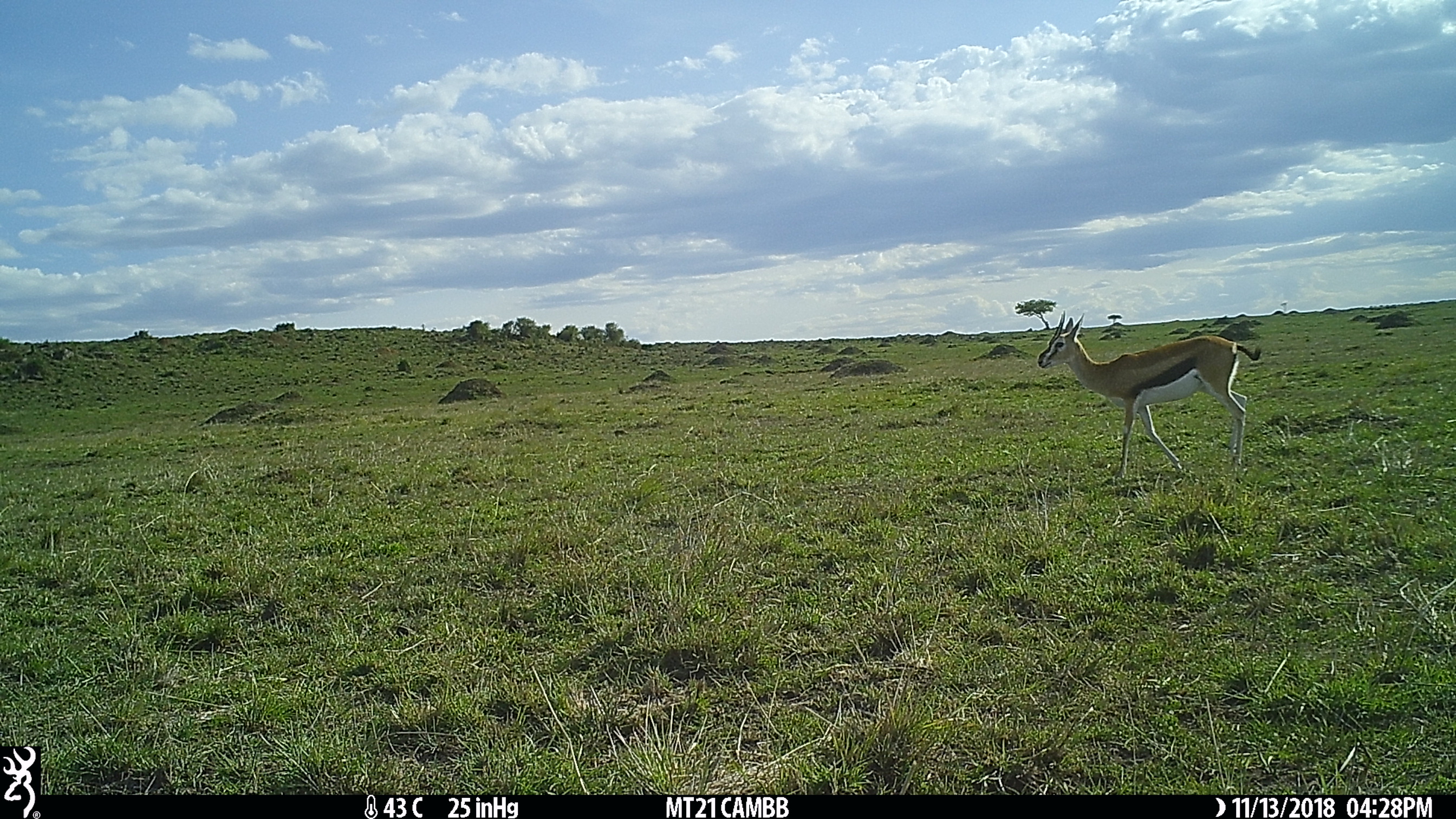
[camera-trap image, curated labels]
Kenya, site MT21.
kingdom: Animalia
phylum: Chordata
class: Mammalia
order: Artiodactyla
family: Bovidae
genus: Eudorcas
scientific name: Eudorcas thomsonii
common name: thomon's gazelle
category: gazelle thomsons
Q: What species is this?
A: Gazelle thomsons (thomon's gazelle) (Eudorcas thomsonii).